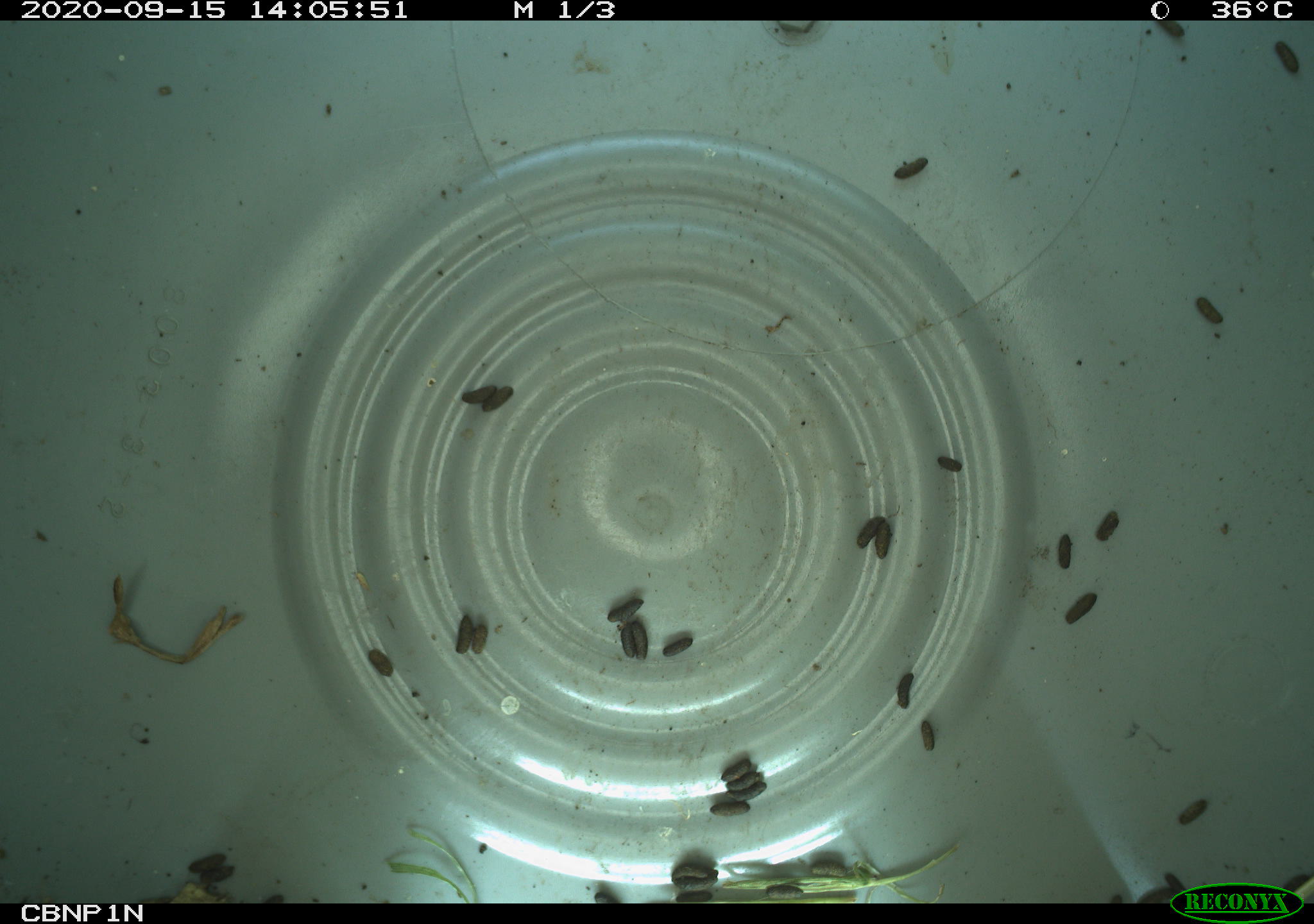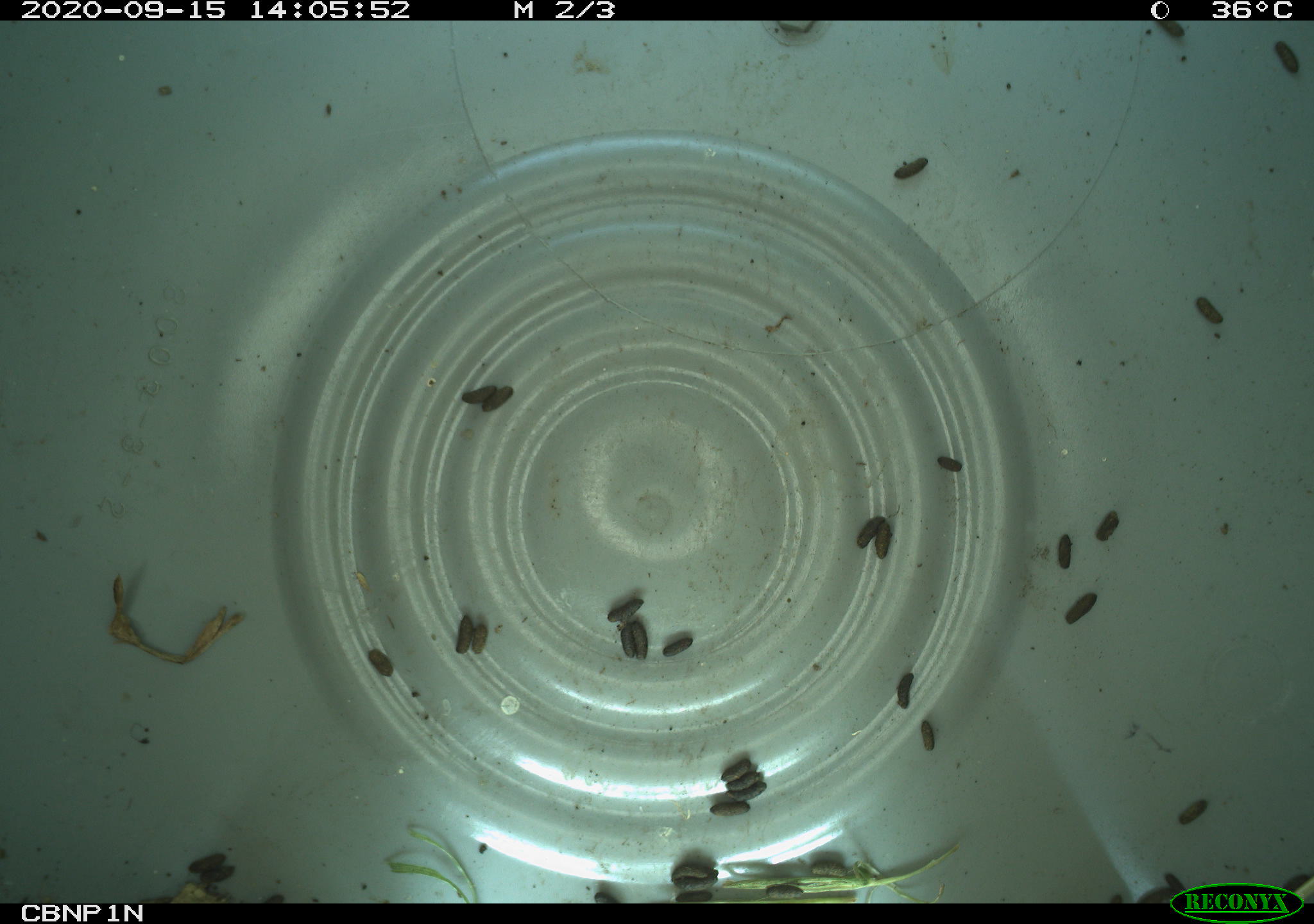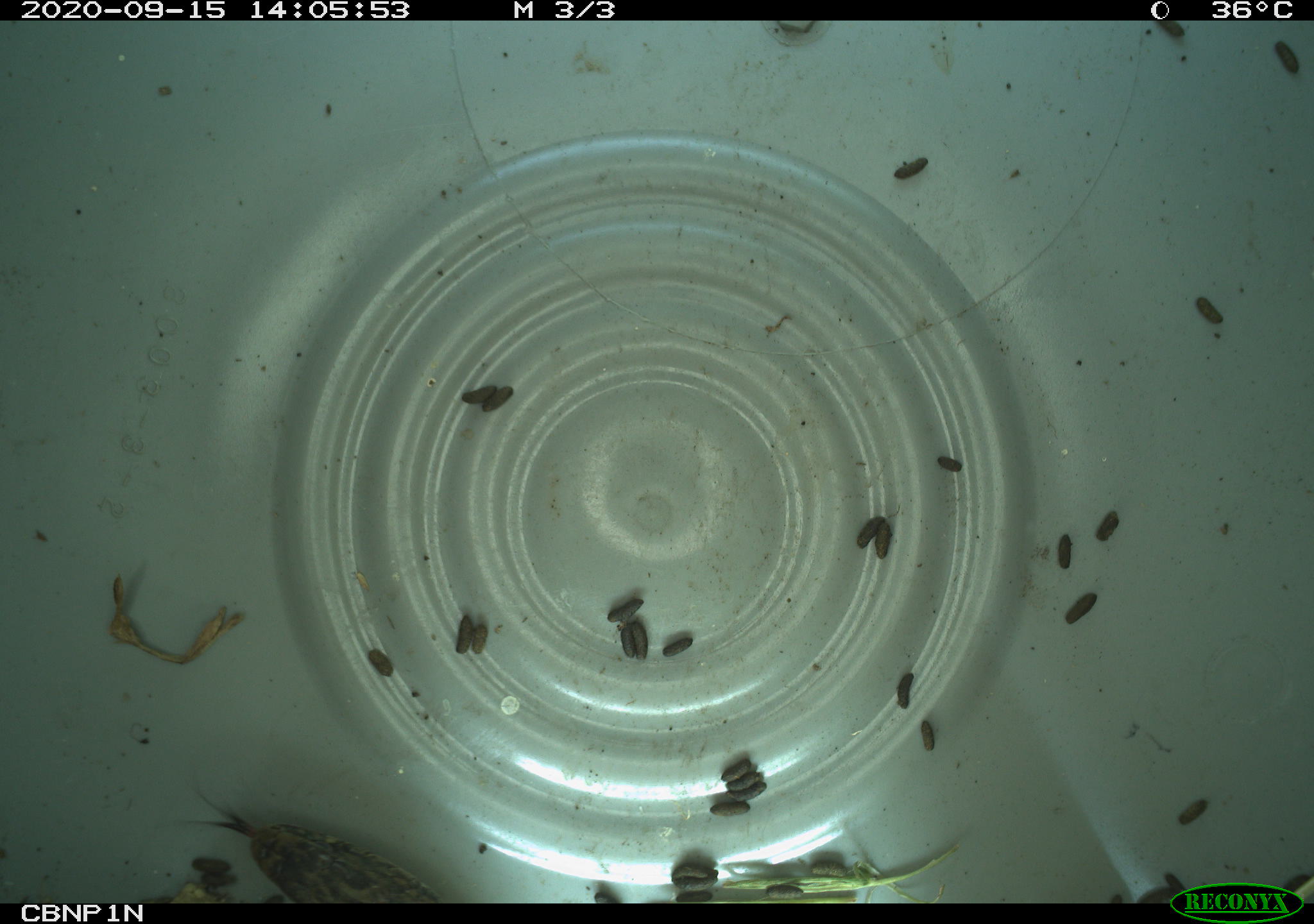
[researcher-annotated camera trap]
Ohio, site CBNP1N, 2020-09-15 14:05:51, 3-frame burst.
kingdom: Animalia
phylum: Chordata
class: Reptilia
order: Squamata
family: Colubridae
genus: Thamnophis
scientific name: Thamnophis sirtalis sirtalis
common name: eastern gartersnake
Eastern gartersnake (Thamnophis sirtalis sirtalis).